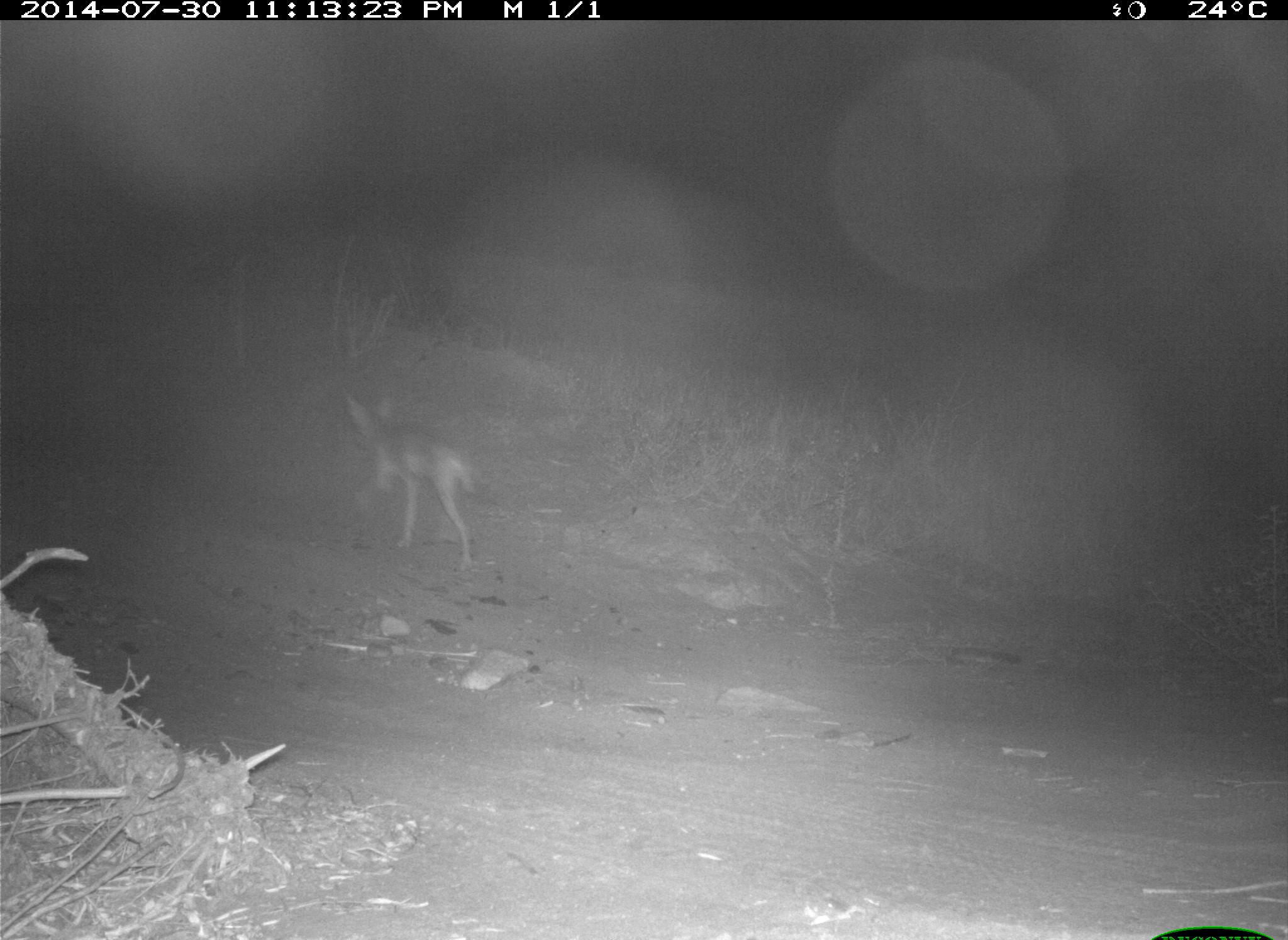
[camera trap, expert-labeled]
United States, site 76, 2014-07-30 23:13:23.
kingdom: Animalia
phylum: Chordata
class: Mammalia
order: Carnivora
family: Canidae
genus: Canis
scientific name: Canis latrans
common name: coyote